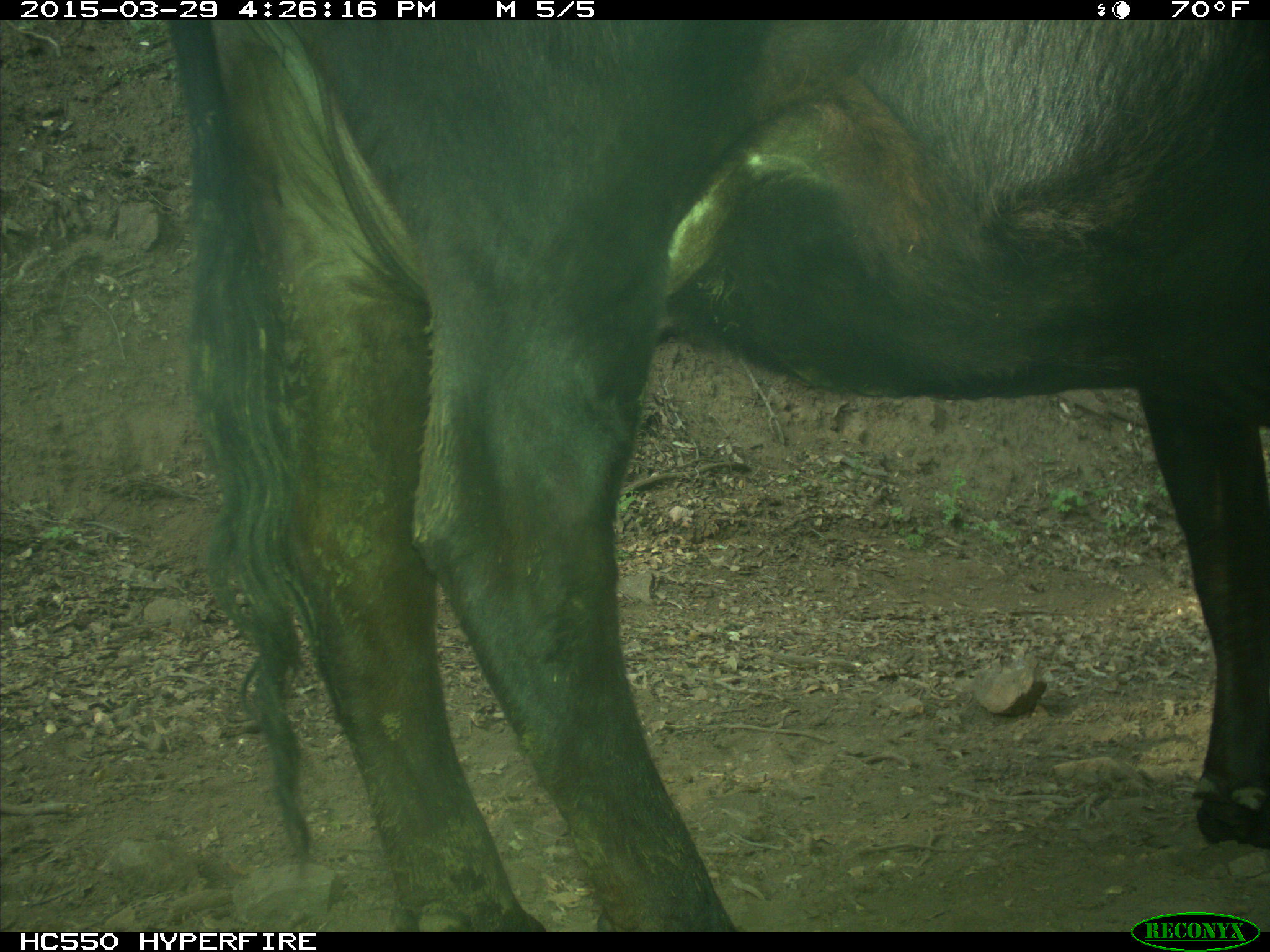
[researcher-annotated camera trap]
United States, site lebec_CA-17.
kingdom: Animalia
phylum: Chordata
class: Mammalia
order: Artiodactyla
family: Bovidae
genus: Bos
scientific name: Bos taurus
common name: domestic cow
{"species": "Bos taurus (domestic cow)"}